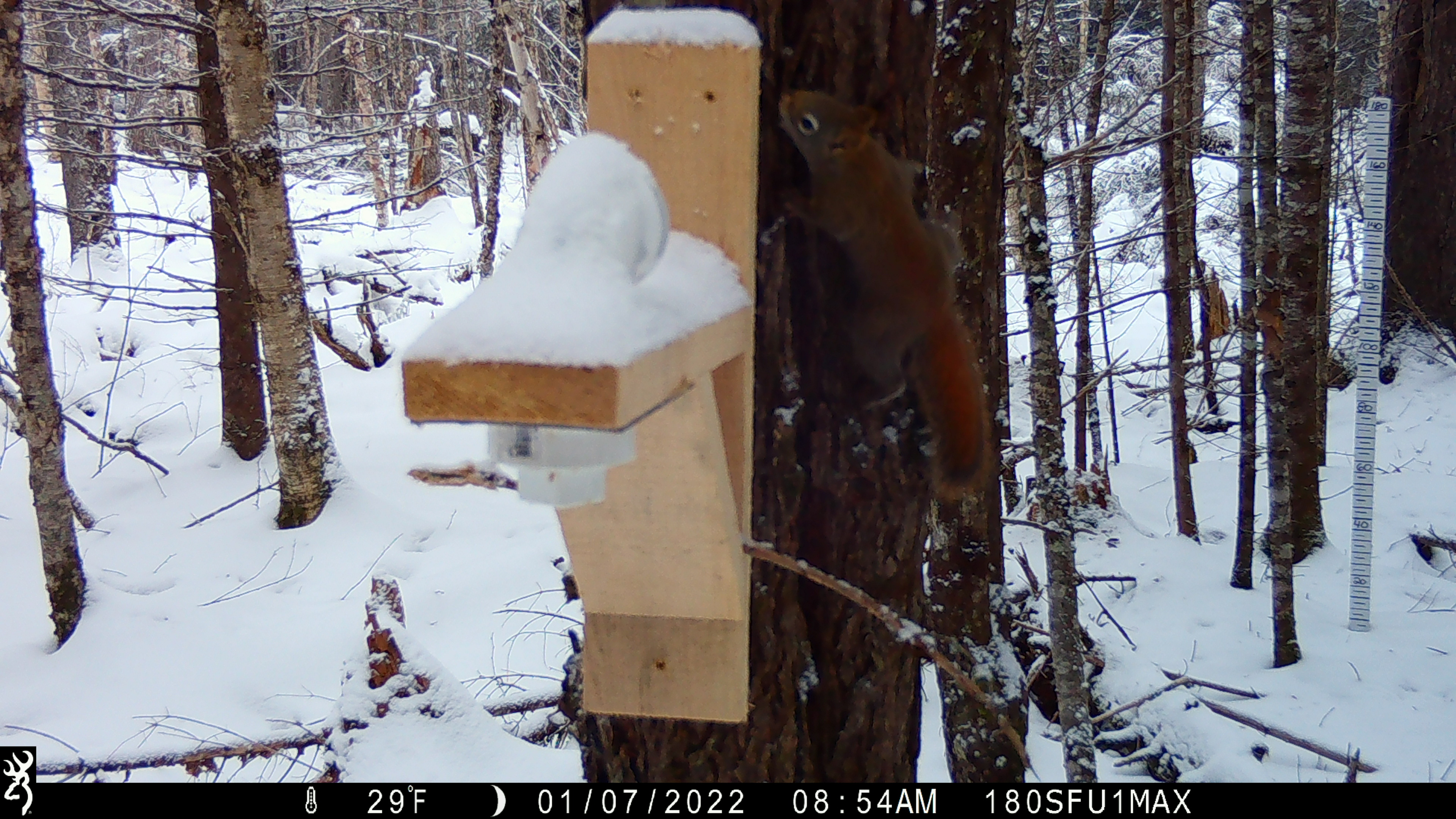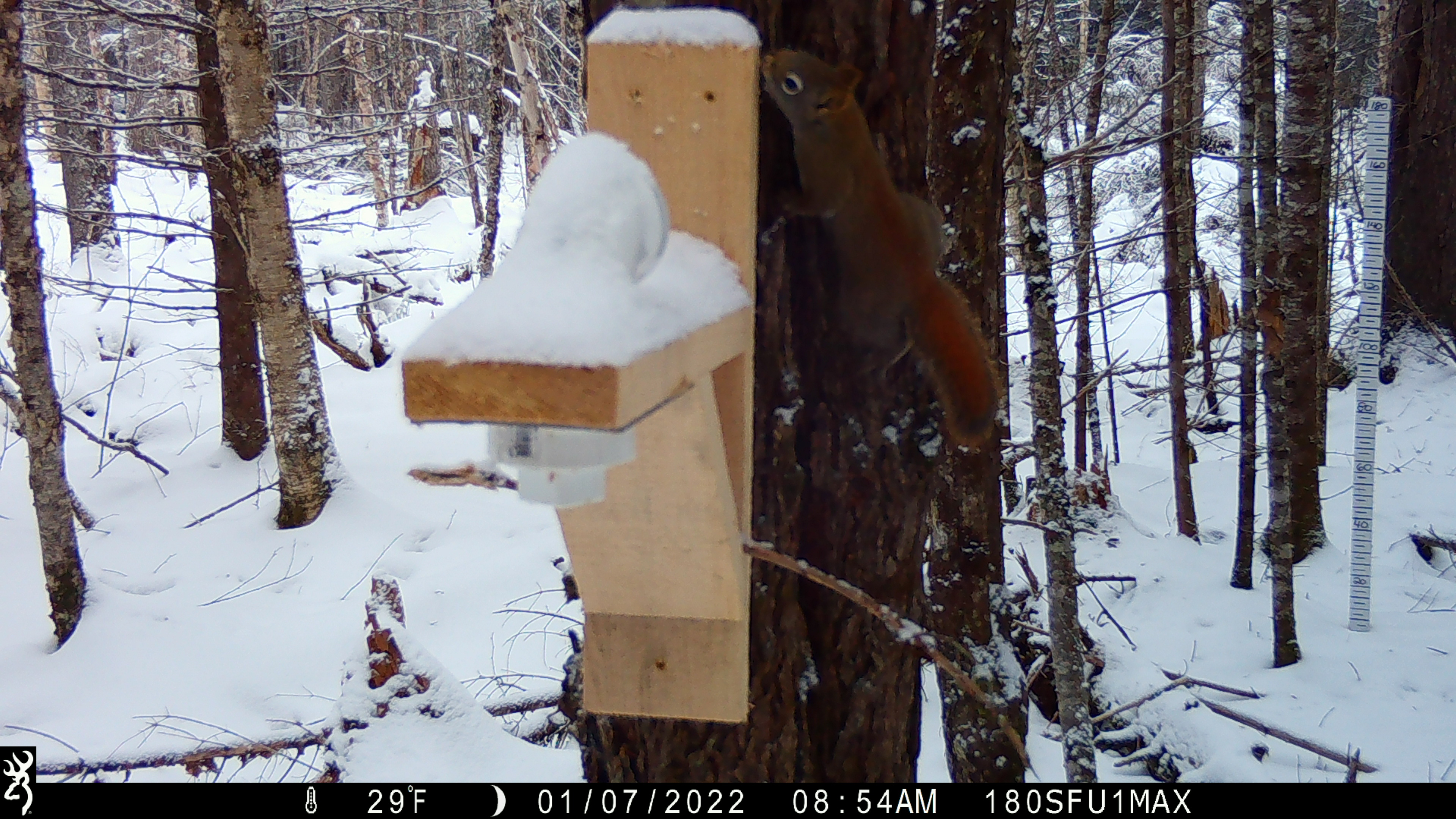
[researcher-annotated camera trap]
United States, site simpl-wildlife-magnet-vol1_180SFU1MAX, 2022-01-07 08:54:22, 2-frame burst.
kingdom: Animalia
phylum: Chordata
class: Mammalia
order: Rodentia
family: Sciuridae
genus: Tamiasciurus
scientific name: Tamiasciurus hudsonicus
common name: red squirrel